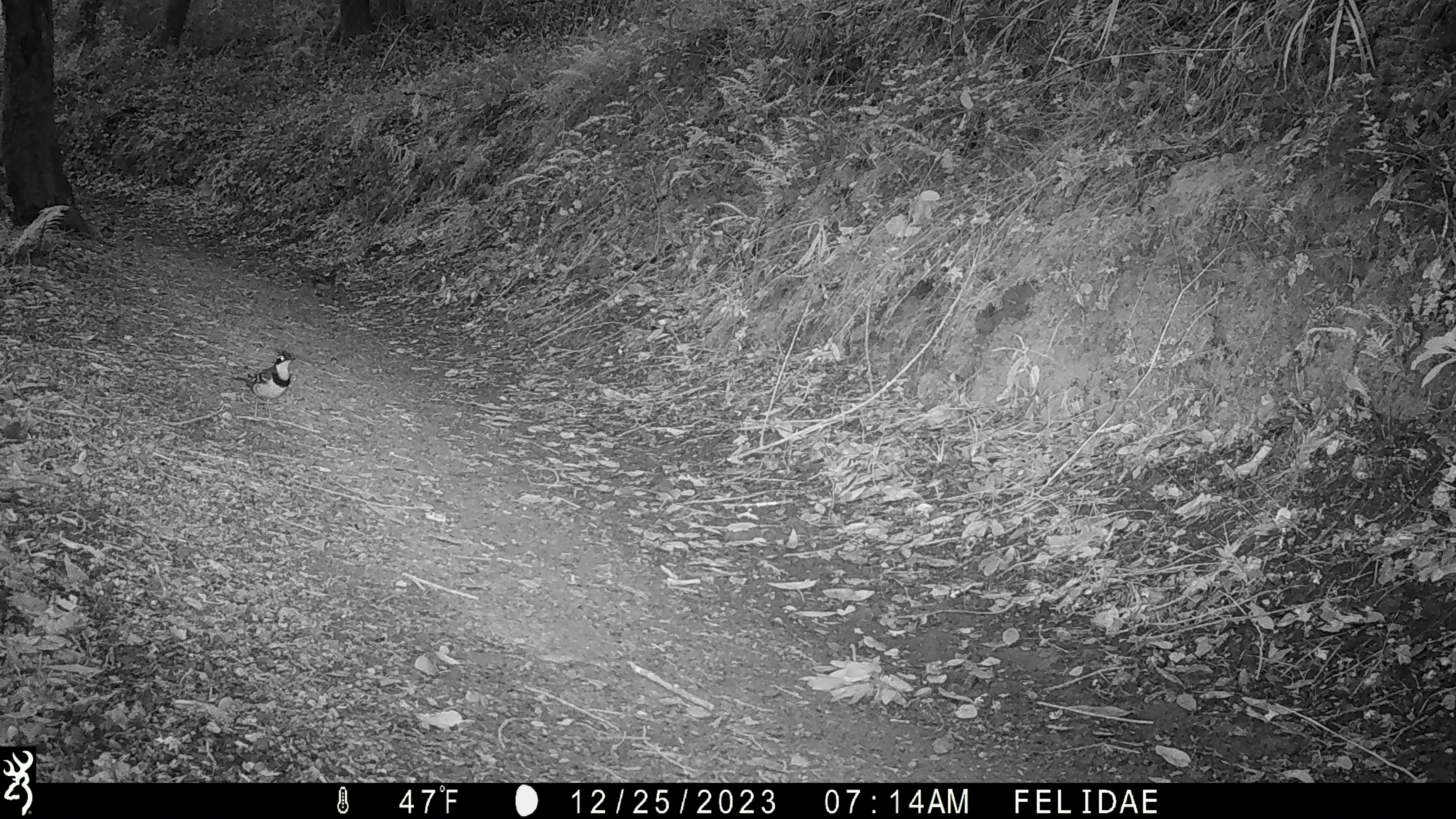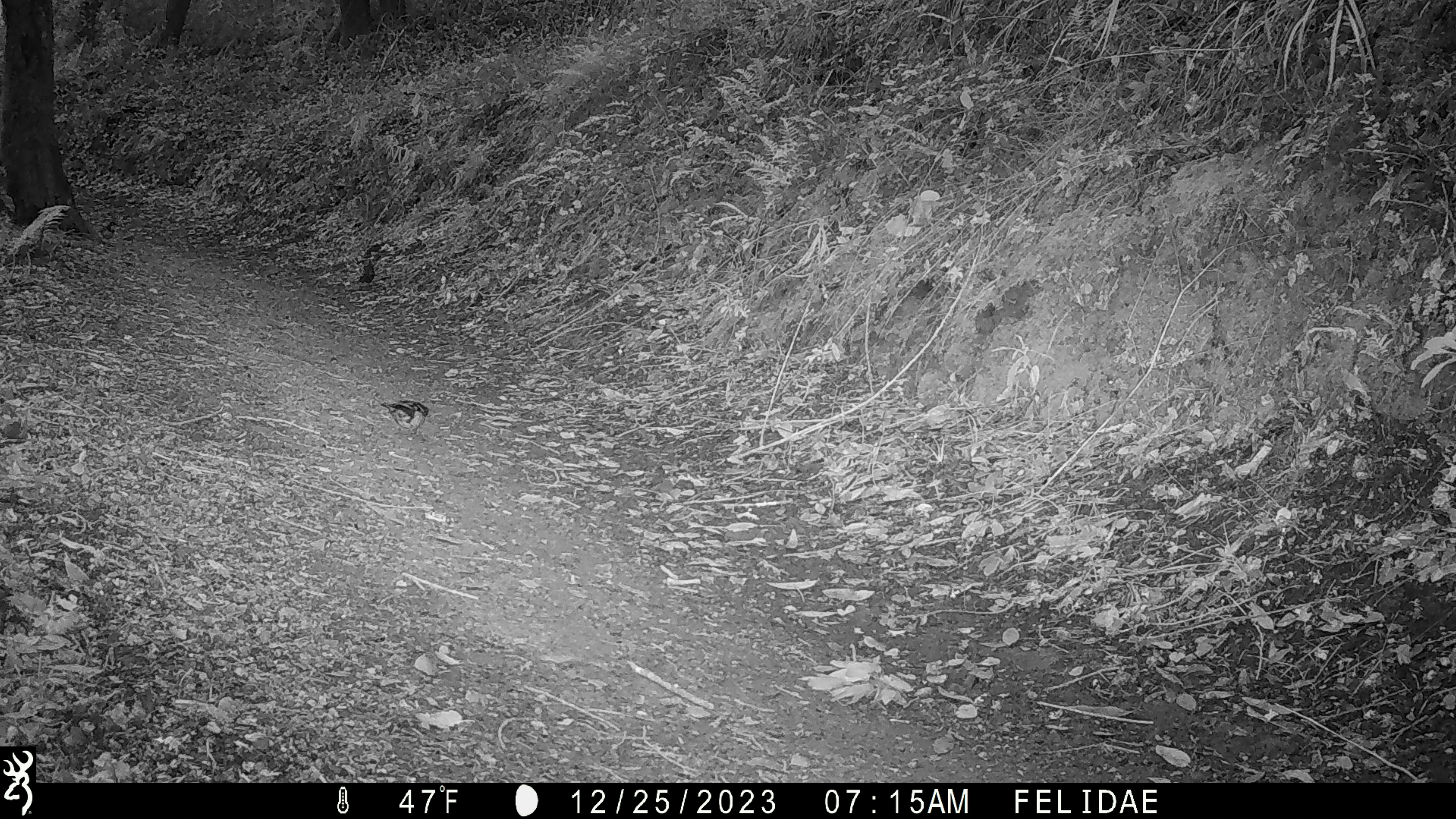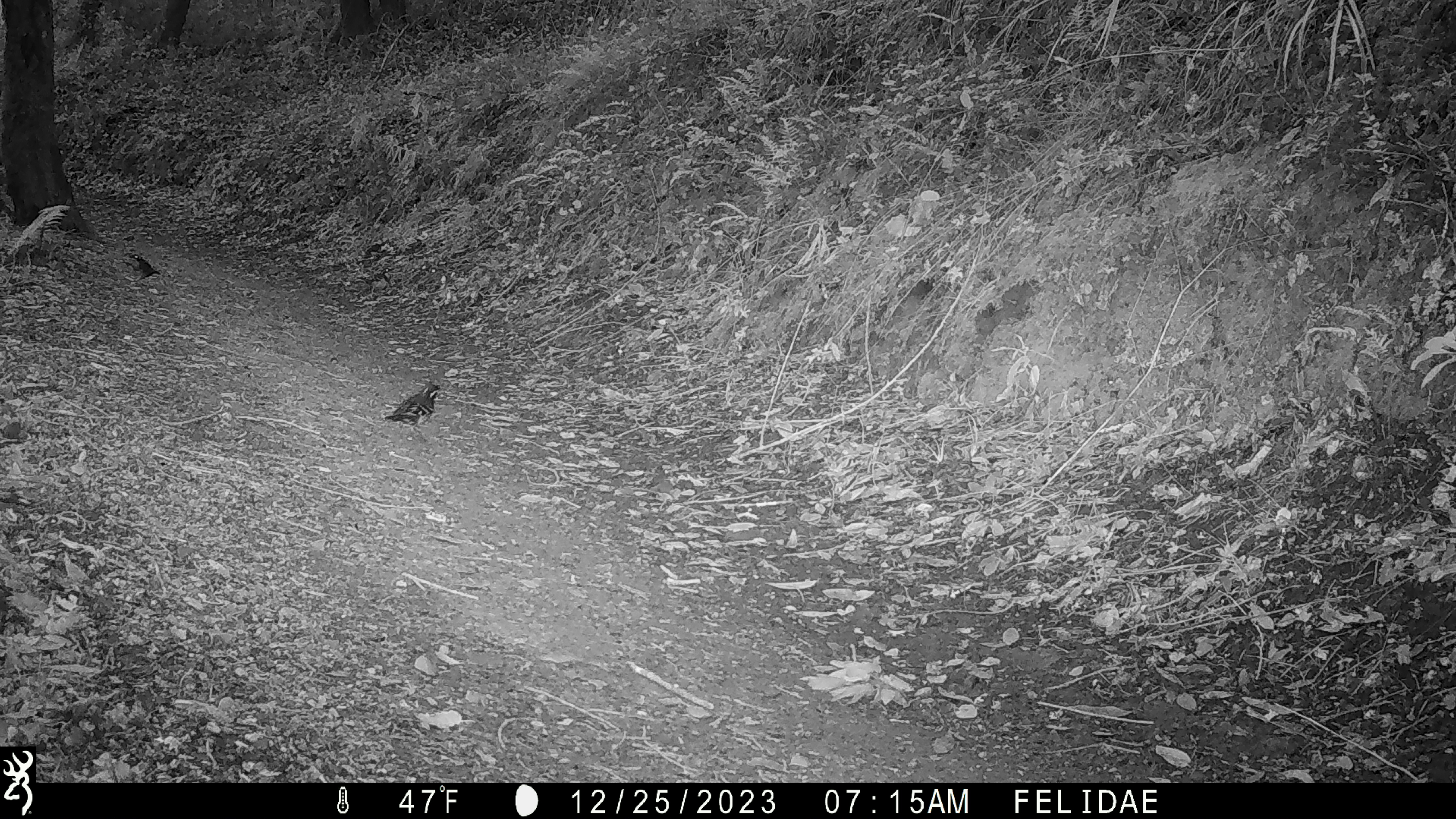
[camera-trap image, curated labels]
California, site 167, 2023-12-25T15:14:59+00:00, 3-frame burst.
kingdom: Animalia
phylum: Chordata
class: Aves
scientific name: Aves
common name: bird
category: unknown bird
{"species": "unknown bird (bird) (Aves)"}